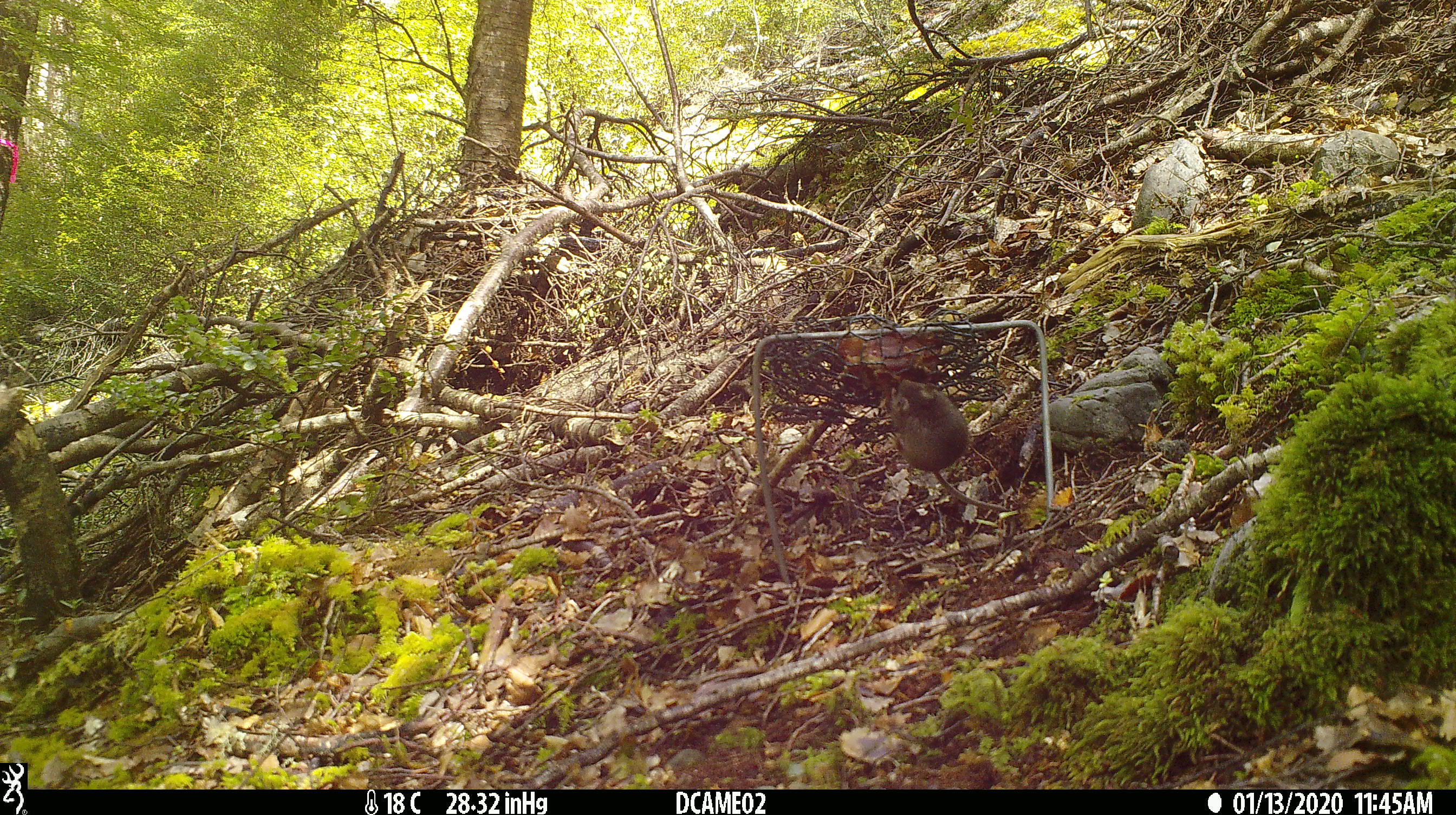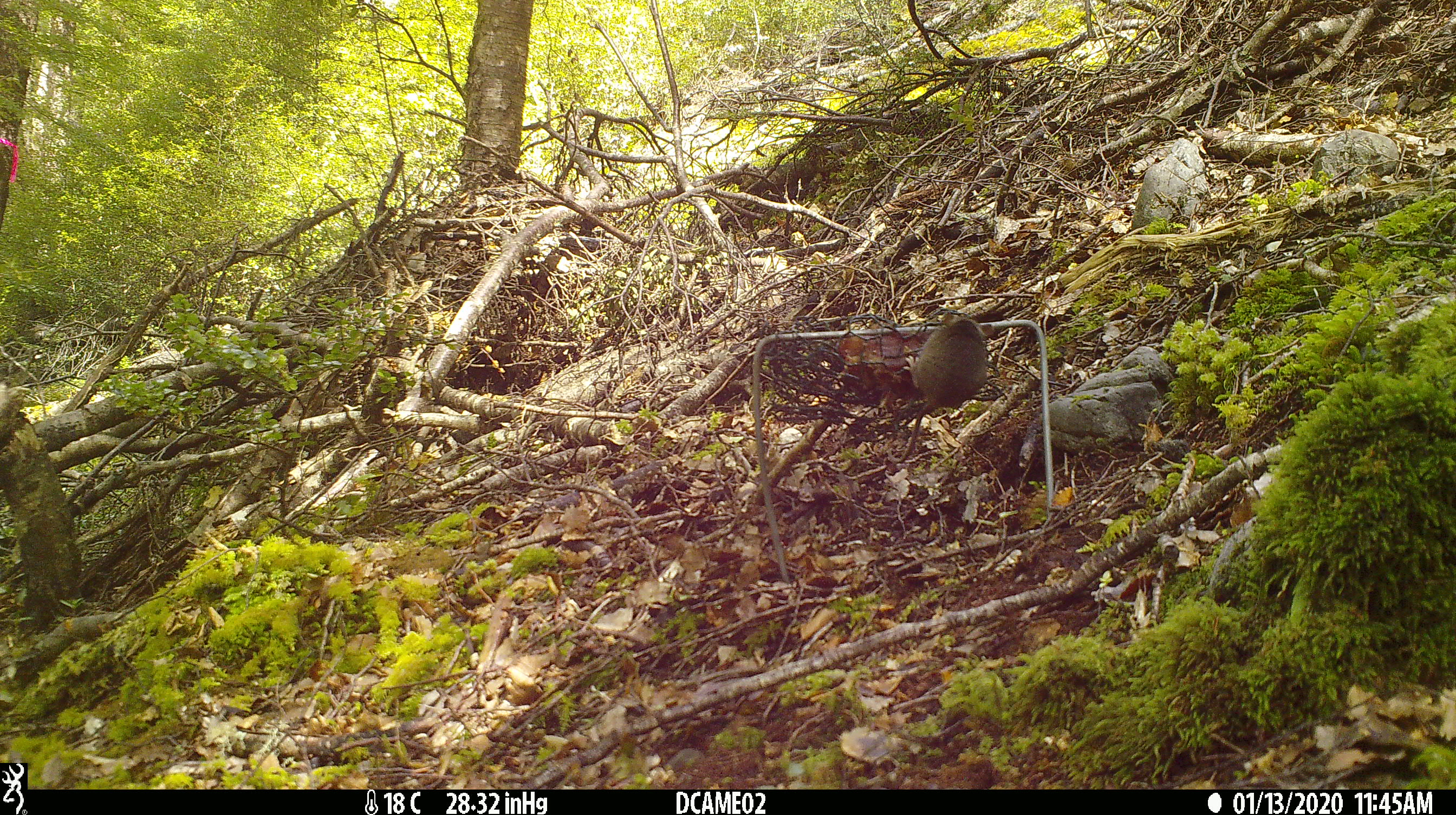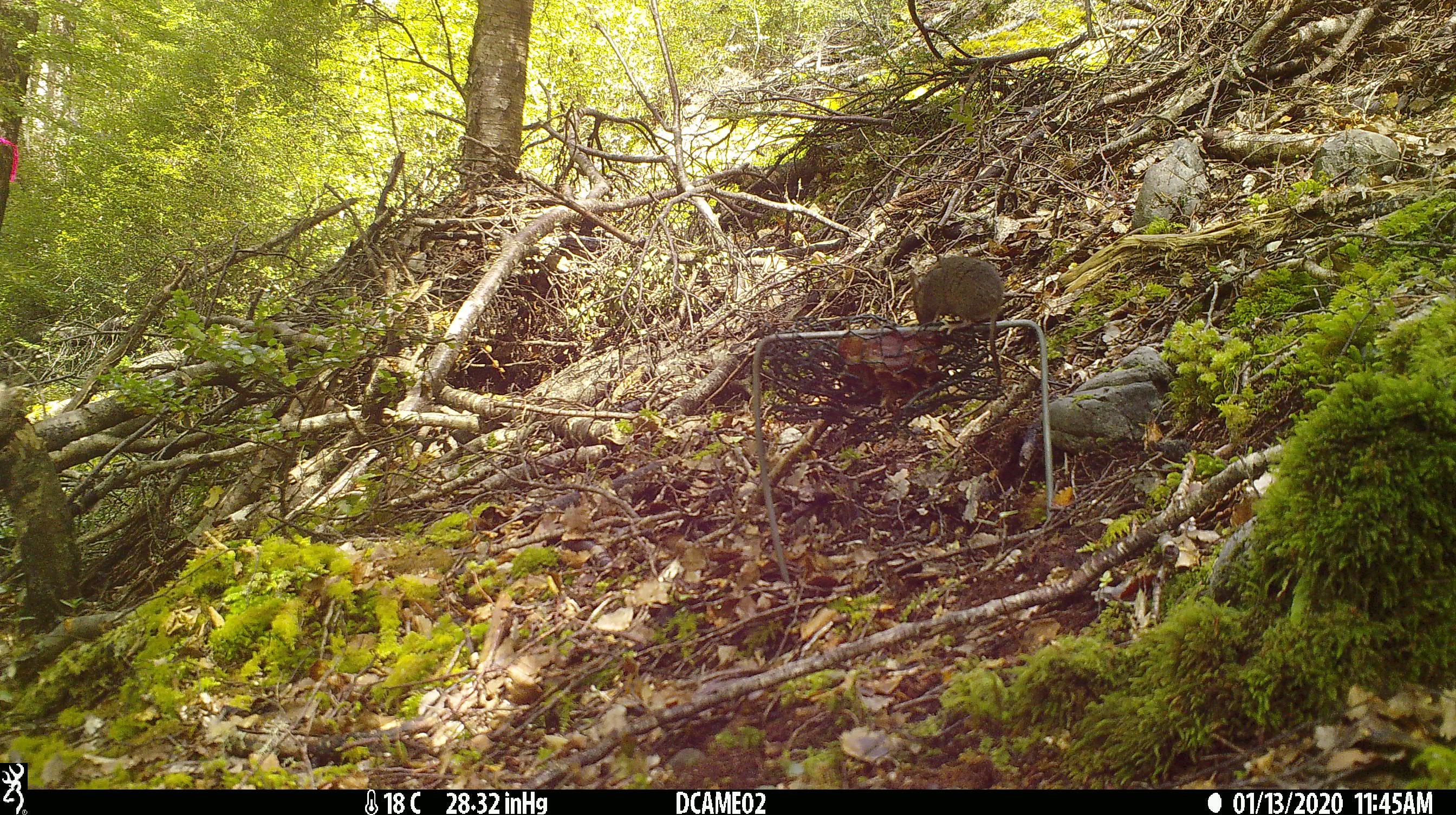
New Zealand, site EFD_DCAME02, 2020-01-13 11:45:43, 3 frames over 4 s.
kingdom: Animalia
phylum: Chordata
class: Mammalia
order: Rodentia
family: Muridae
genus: Mus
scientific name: Mus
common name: mouse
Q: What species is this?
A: Mouse (Mus).